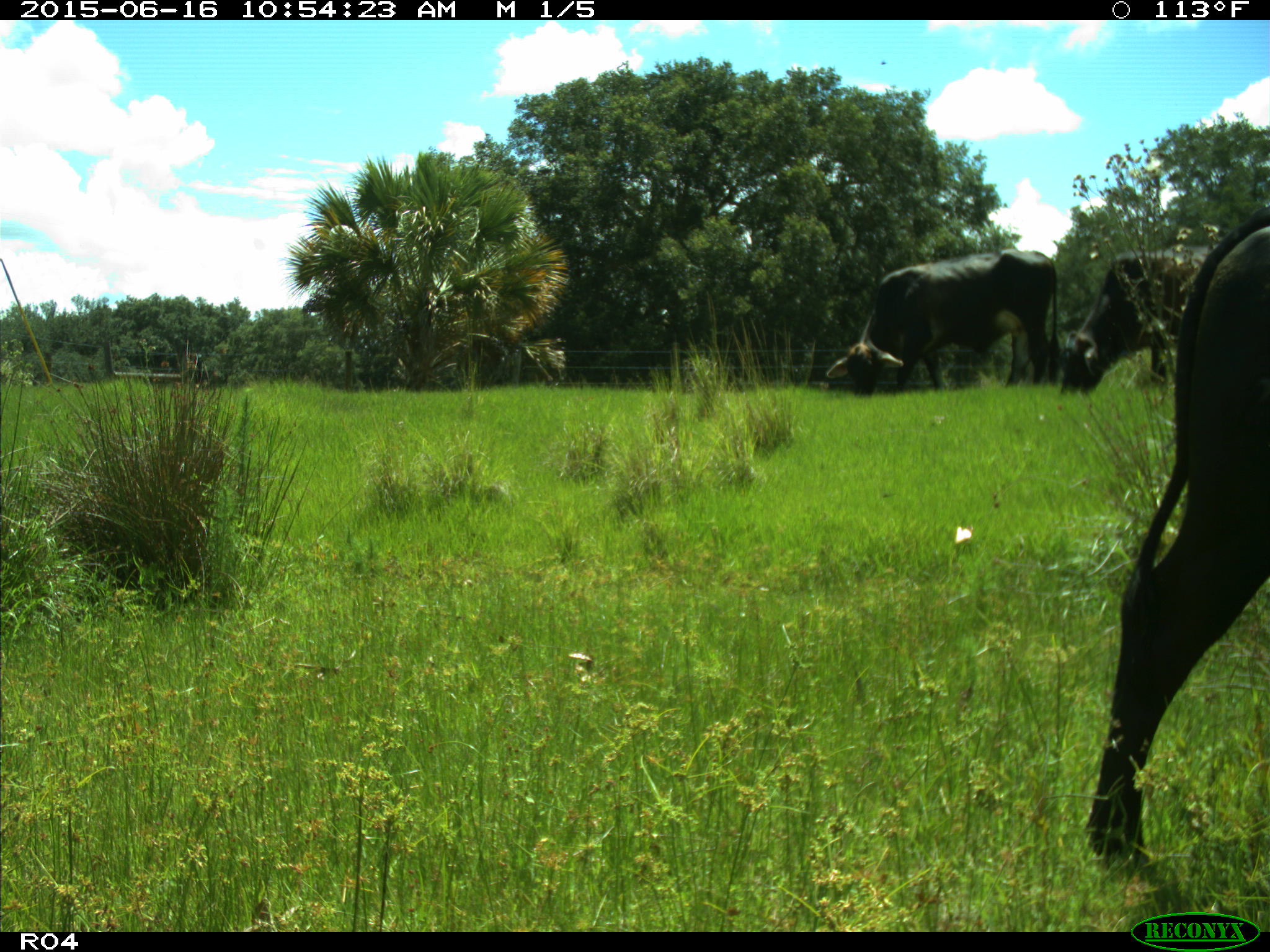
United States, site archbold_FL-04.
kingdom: Animalia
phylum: Chordata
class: Mammalia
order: Artiodactyla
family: Bovidae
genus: Bos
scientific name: Bos taurus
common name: domestic cow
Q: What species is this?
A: Bos taurus (domestic cow).